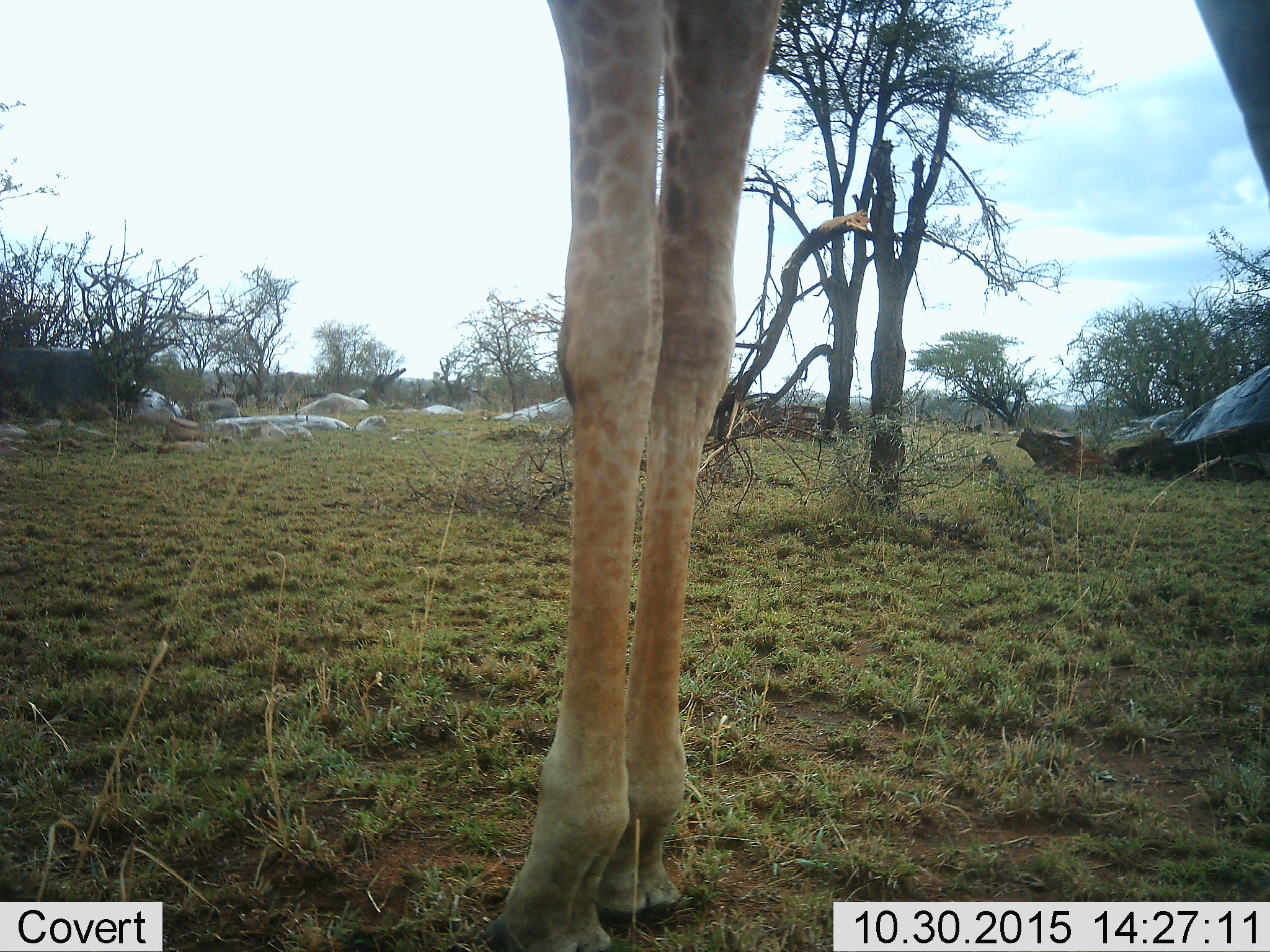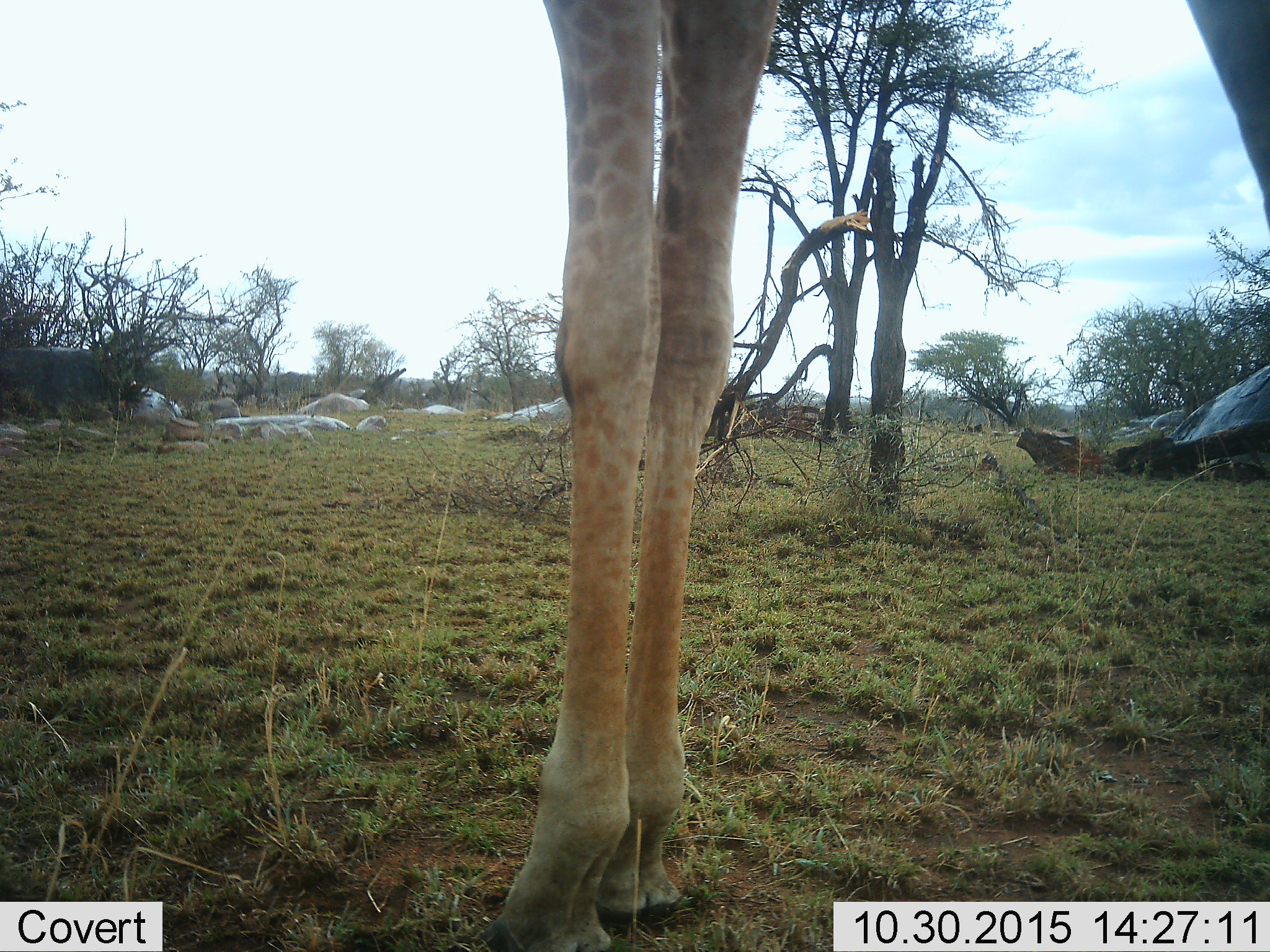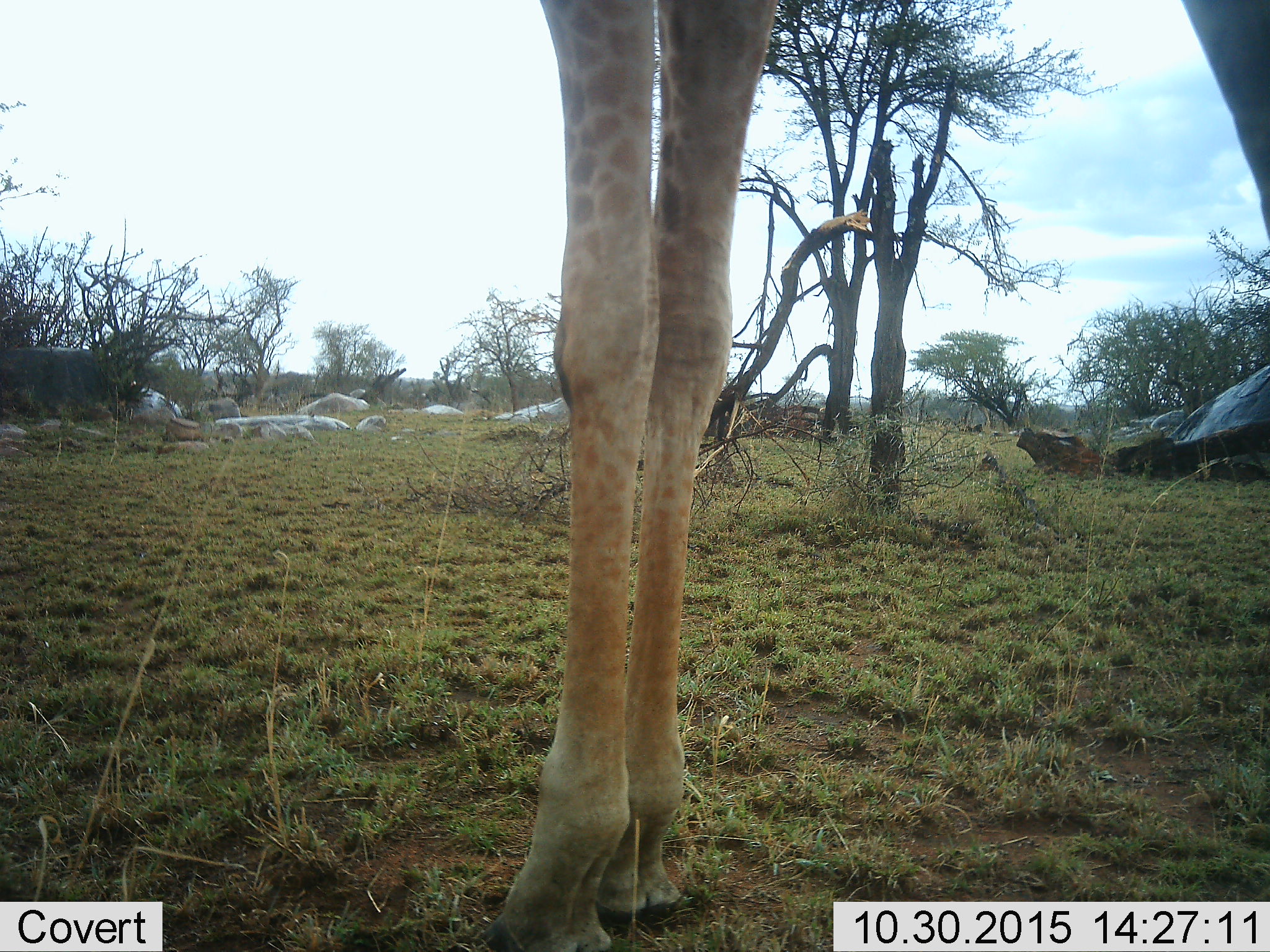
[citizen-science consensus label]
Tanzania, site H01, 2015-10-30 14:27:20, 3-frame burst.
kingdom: Animalia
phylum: Chordata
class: Mammalia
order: Artiodactyla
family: Giraffidae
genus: Giraffa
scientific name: Giraffa camelopardalis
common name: giraffe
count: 1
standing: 100%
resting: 0%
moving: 10%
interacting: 0%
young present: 0%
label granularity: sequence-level